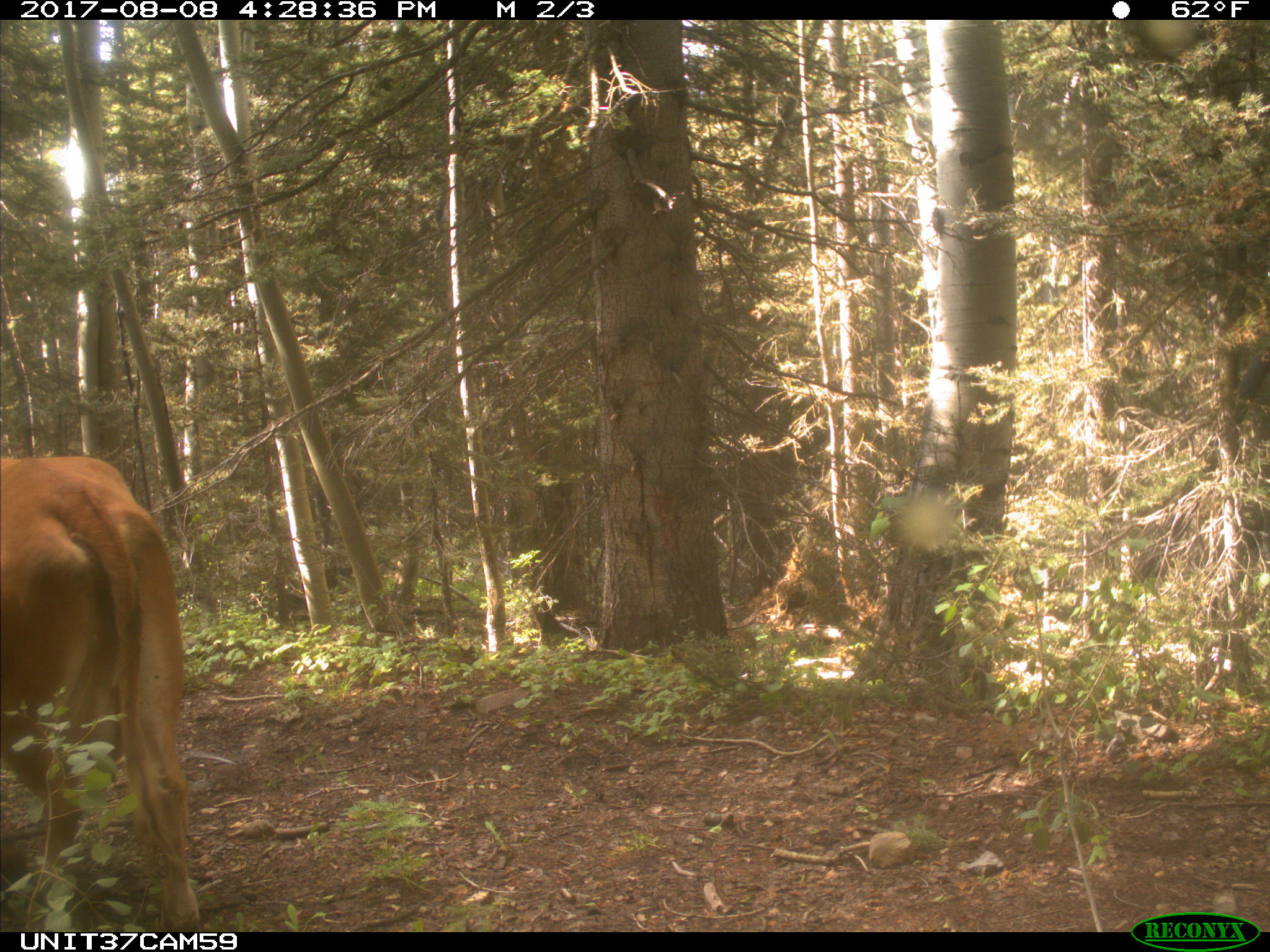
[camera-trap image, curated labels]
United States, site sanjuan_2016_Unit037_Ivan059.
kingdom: Animalia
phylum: Chordata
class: Mammalia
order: Artiodactyla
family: Bovidae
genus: Bos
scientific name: Bos taurus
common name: domestic cow